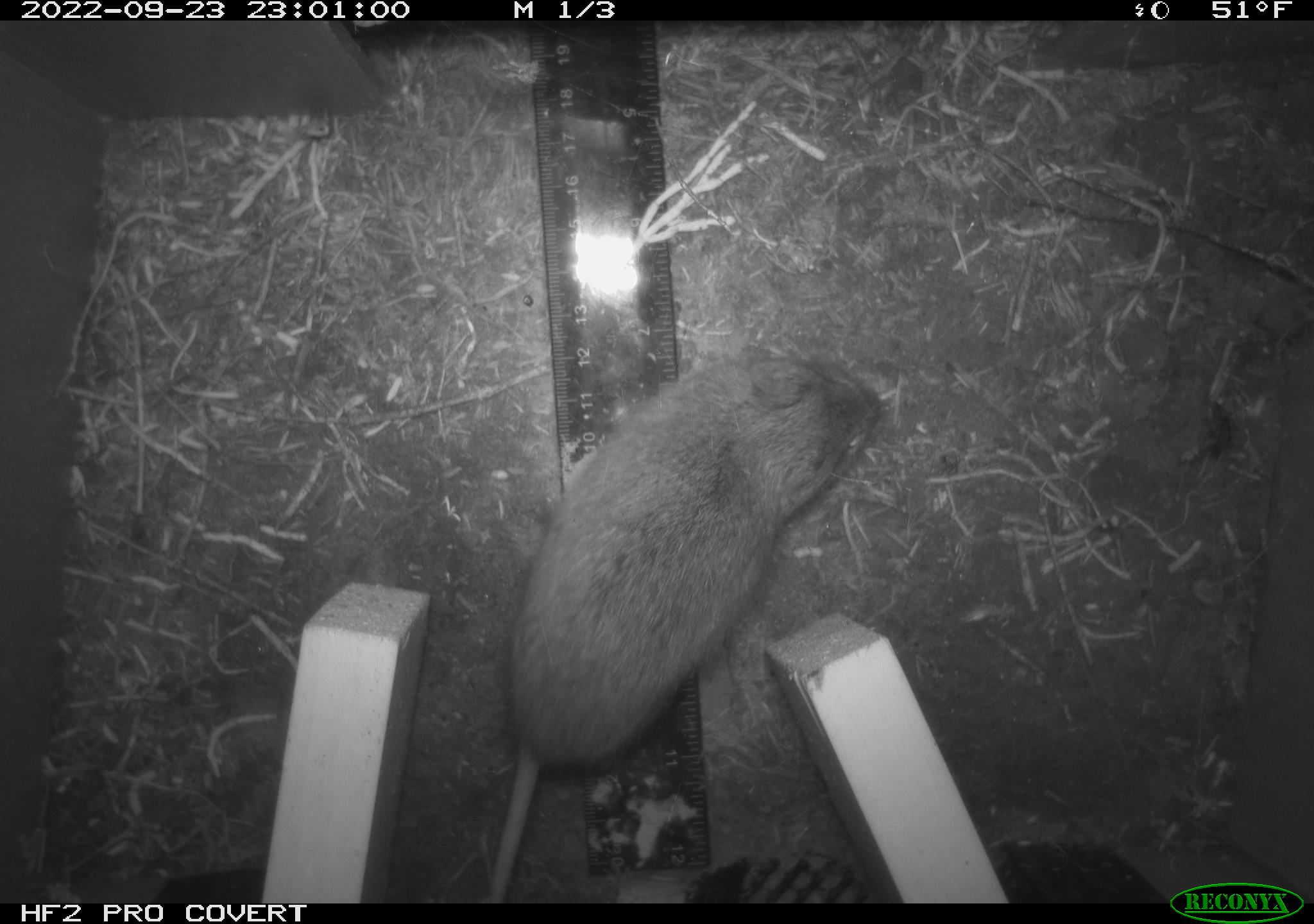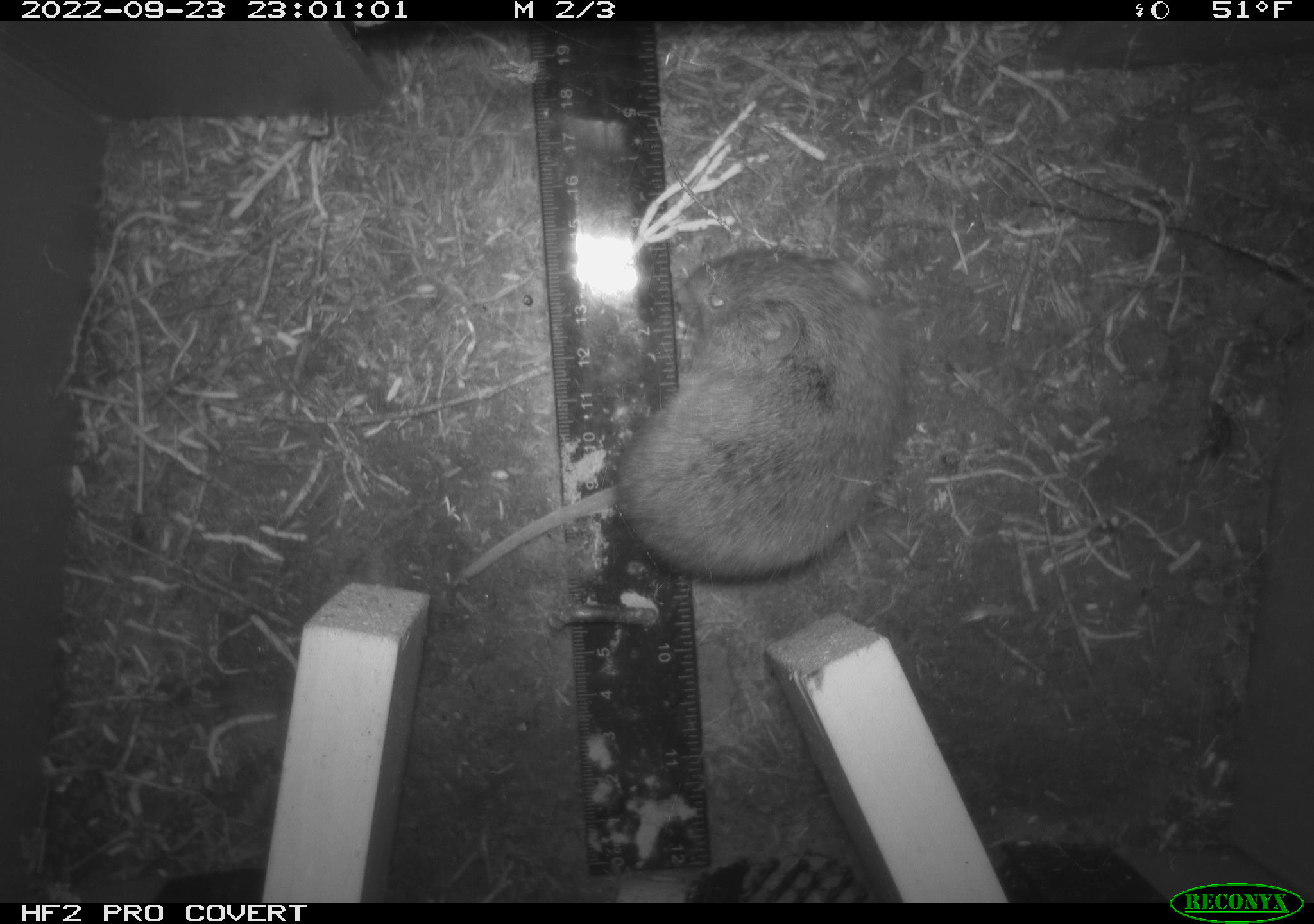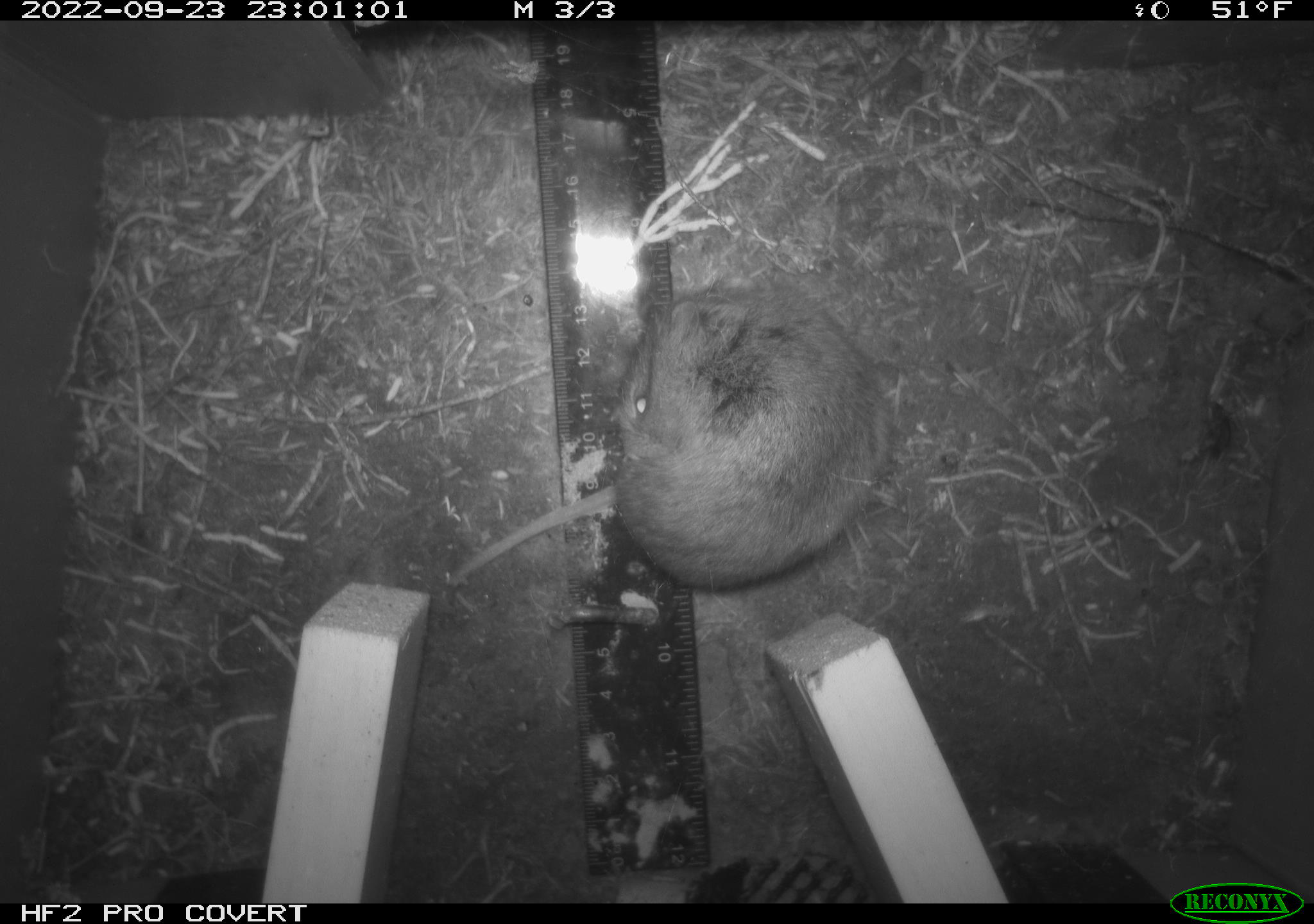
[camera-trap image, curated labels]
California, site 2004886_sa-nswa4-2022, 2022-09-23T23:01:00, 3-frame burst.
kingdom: Animalia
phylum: Chordata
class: Mammalia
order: Rodentia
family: Cricetidae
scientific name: Cricetidae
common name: hamsters, voles, lemmings, and allies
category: cricetidae family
Cricetidae family (hamsters, voles, lemmings, and allies) (Cricetidae).